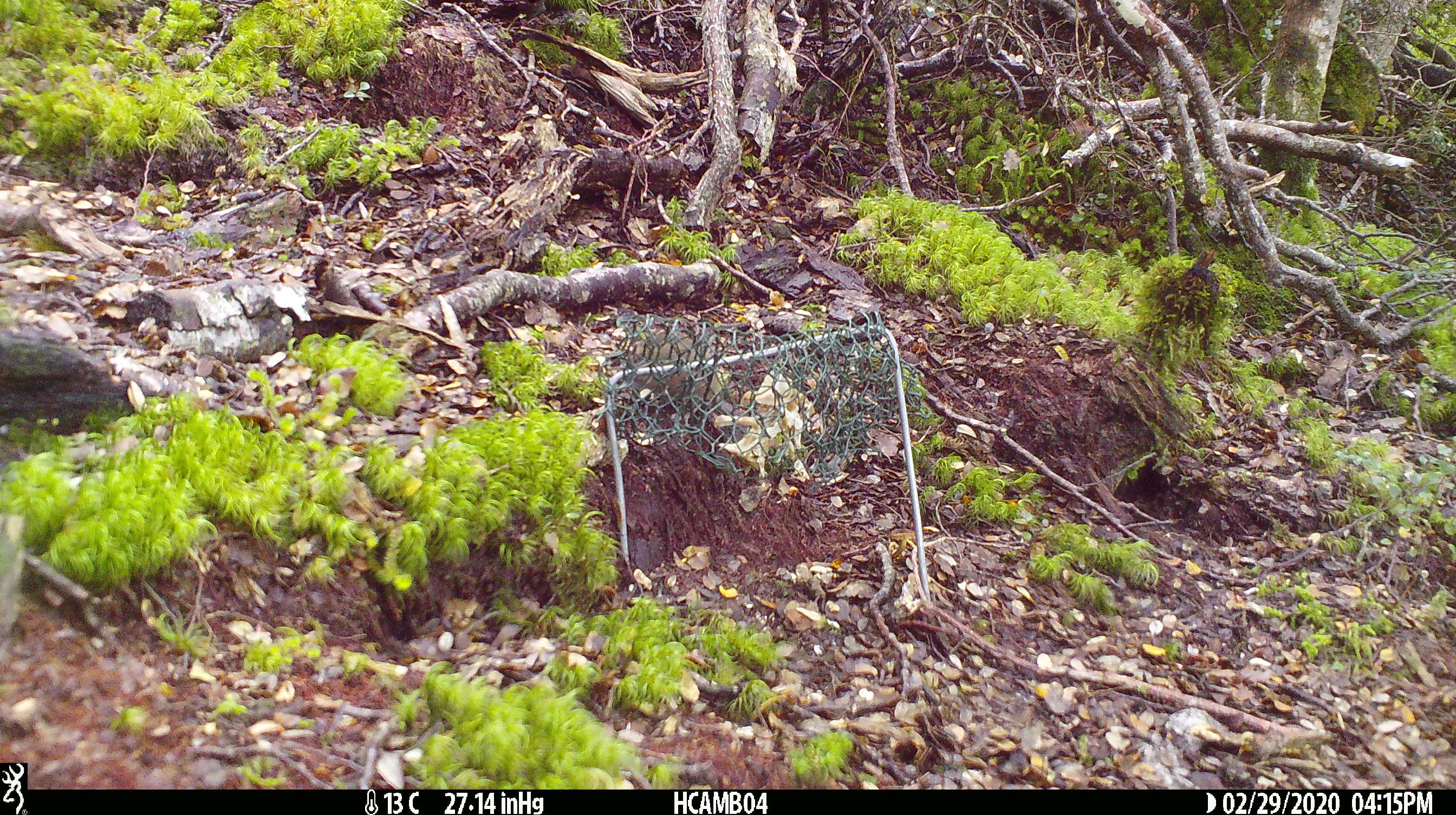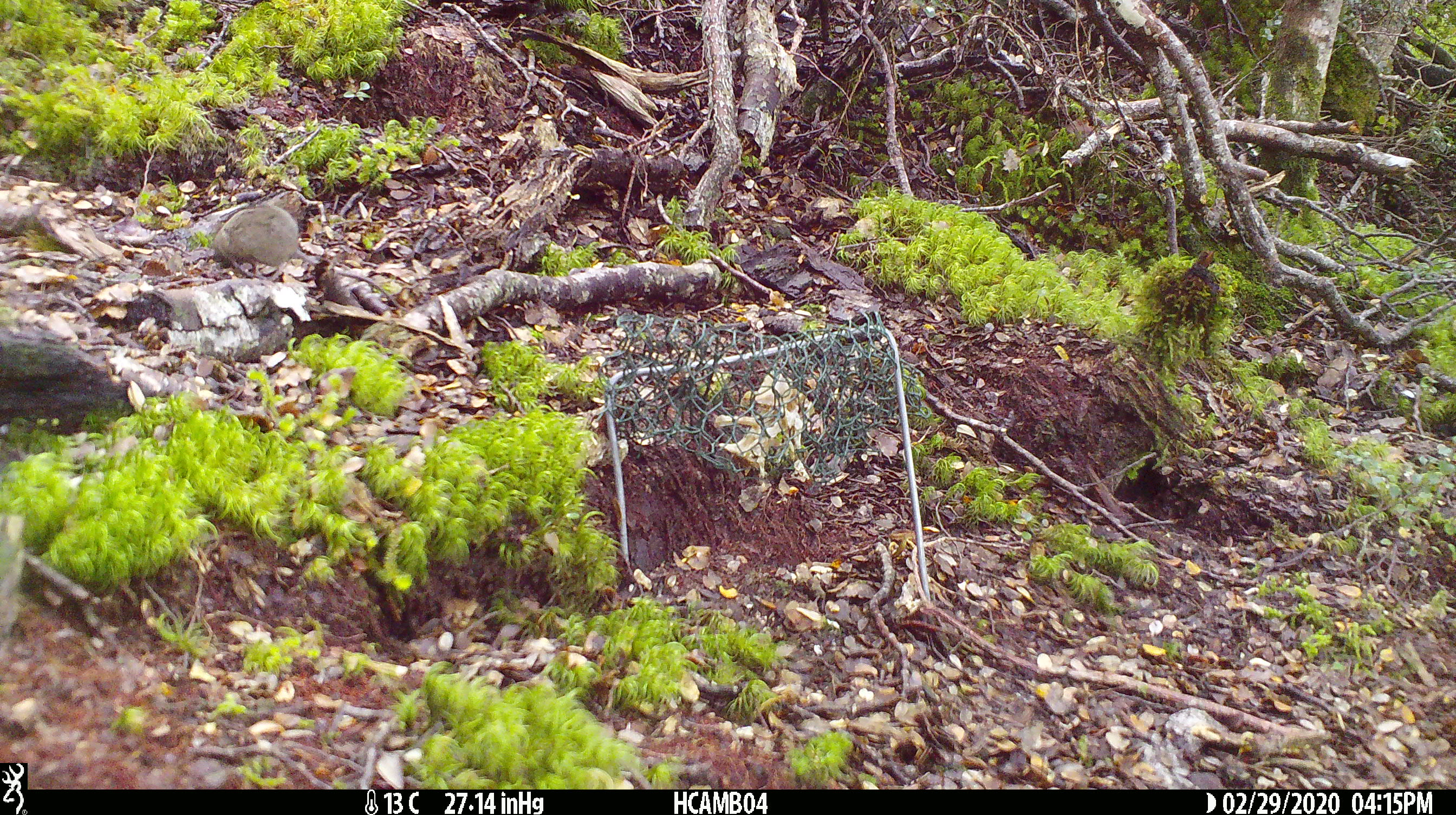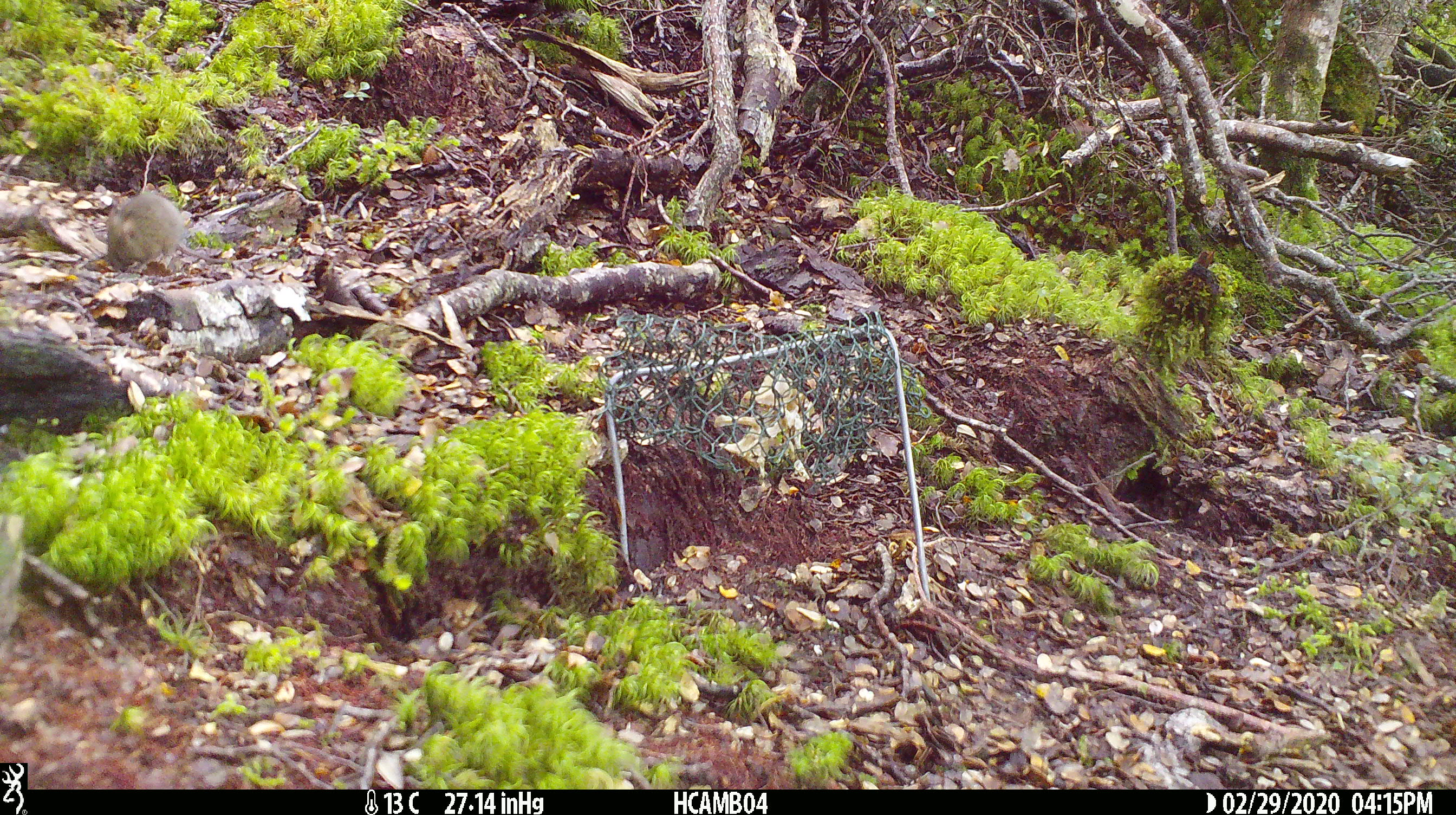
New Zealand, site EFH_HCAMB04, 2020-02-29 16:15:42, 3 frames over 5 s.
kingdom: Animalia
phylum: Chordata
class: Mammalia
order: Rodentia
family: Muridae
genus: Mus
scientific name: Mus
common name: mouse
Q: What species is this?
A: Mouse (Mus).